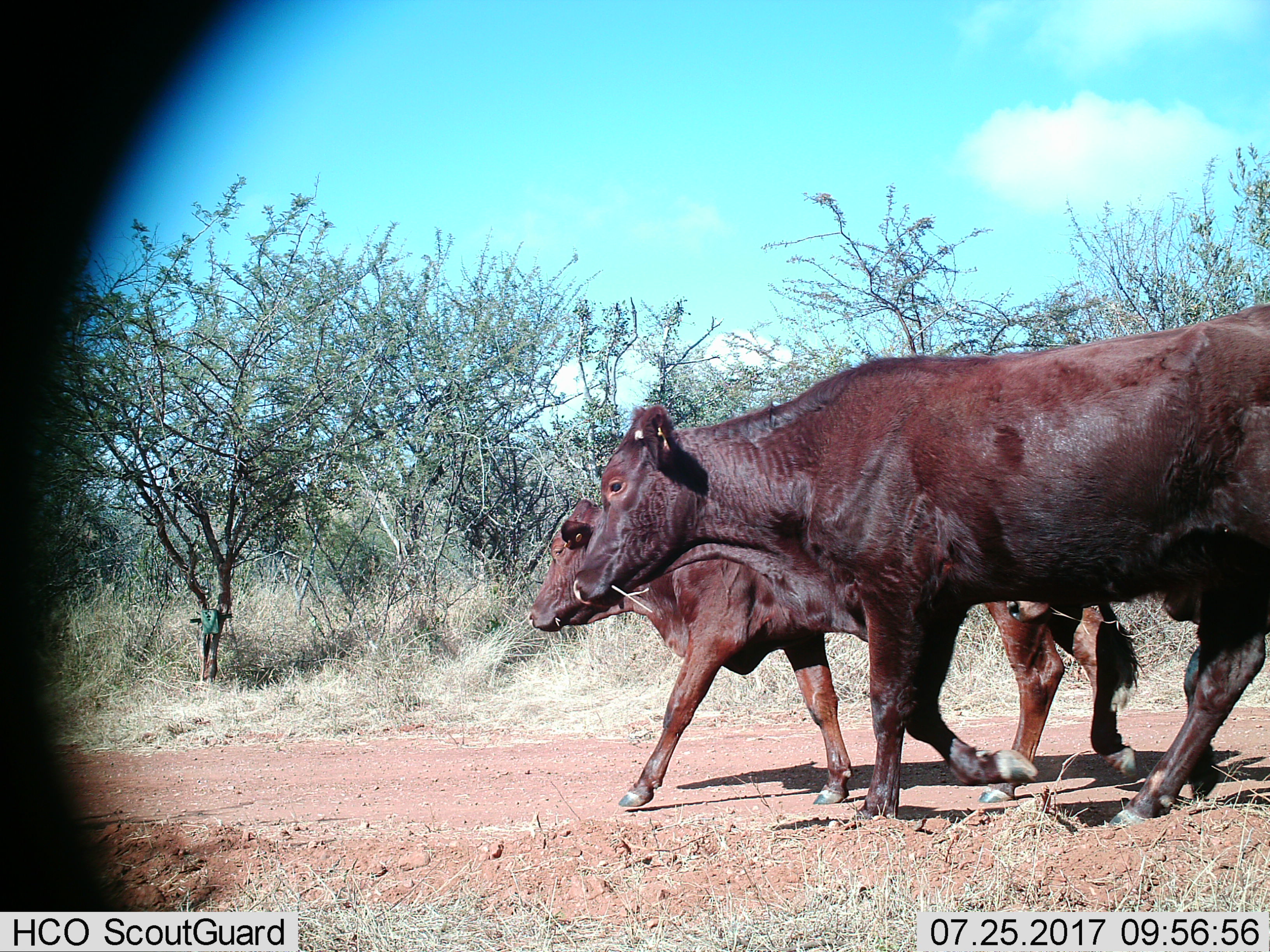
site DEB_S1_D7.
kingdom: Animalia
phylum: Chordata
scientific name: Vertebrata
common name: domestic animal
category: domesticanimal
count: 2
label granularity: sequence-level